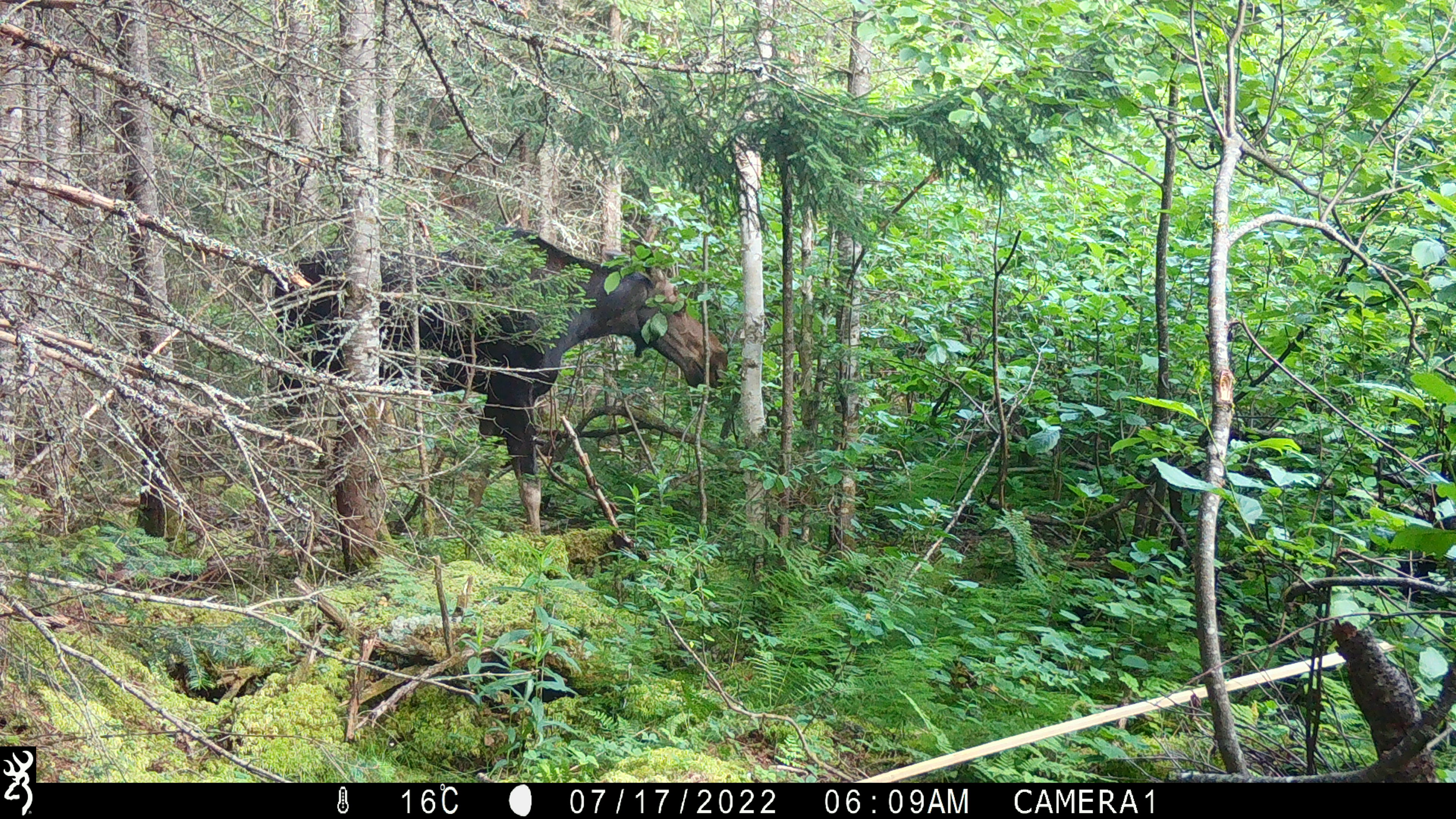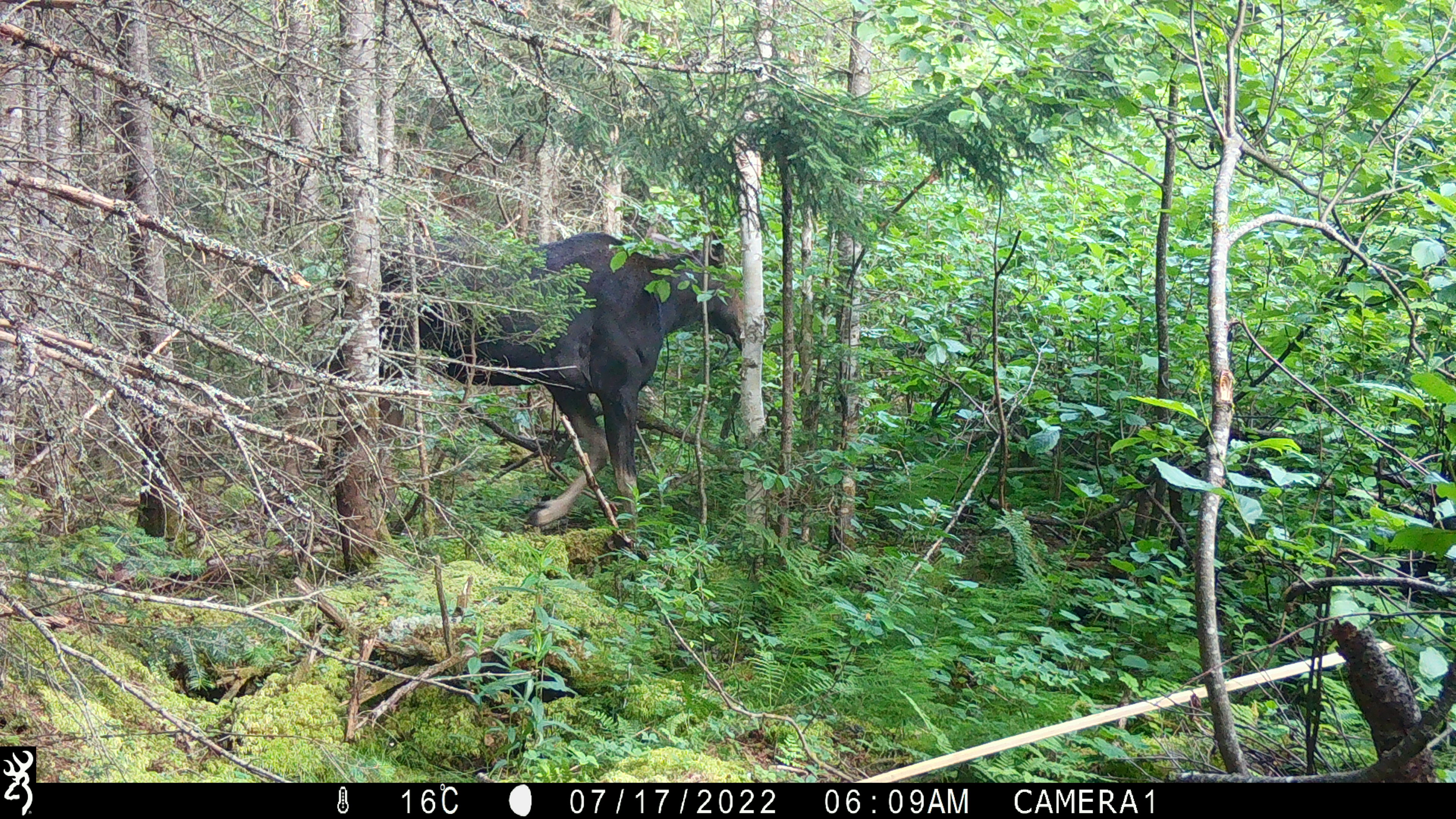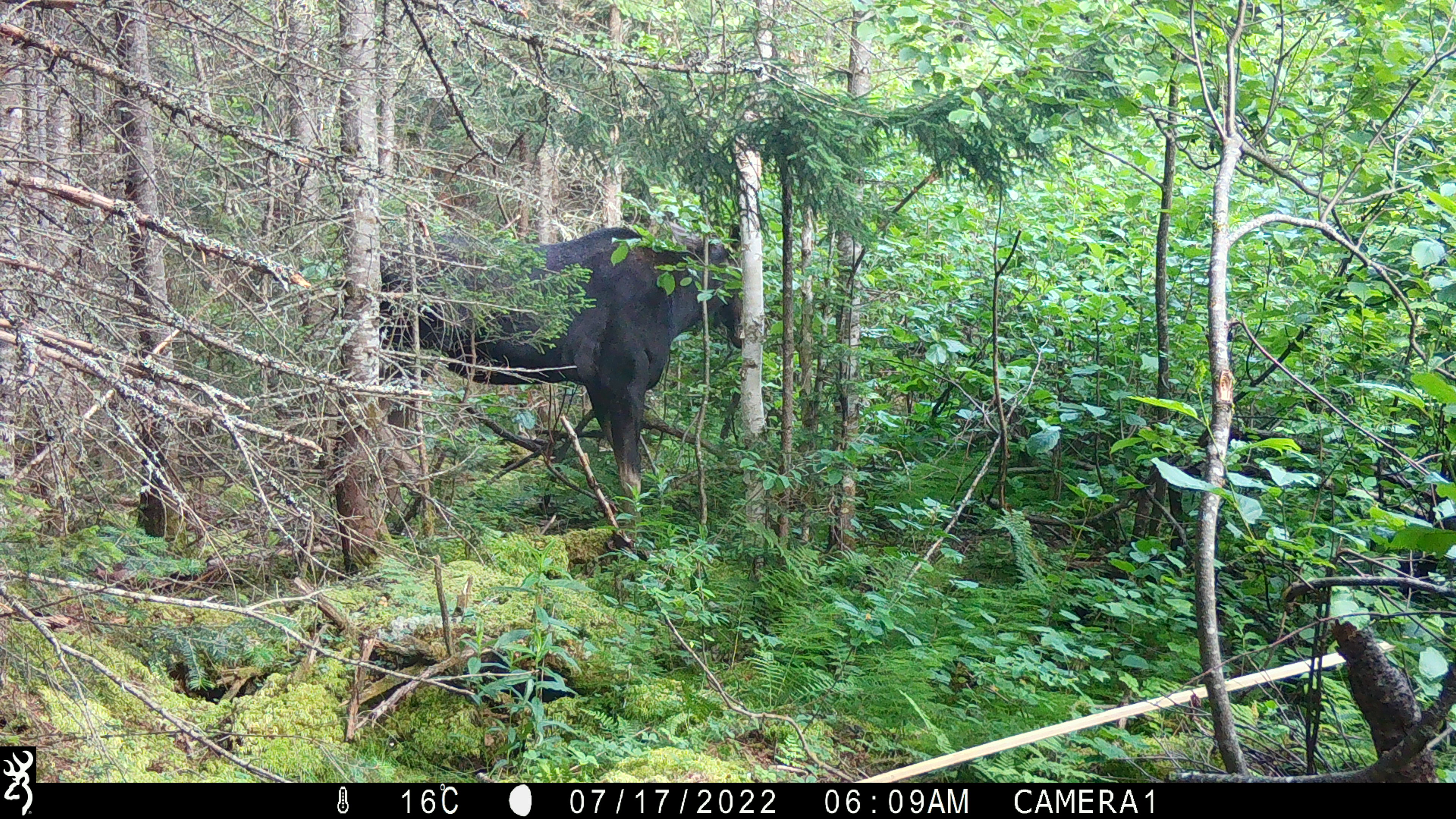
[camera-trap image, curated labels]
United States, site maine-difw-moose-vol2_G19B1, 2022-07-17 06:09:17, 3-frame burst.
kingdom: Animalia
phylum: Chordata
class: Mammalia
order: Artiodactyla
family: Cervidae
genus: Alces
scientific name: Alces alces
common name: moose